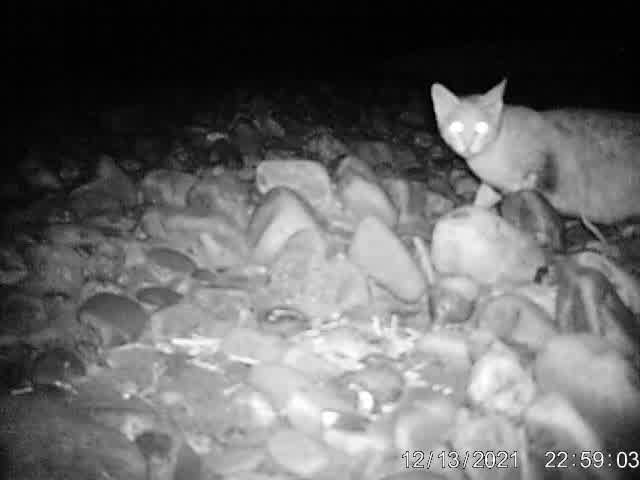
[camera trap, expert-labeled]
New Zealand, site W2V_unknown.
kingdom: Animalia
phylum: Chordata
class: Mammalia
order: Carnivora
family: Felidae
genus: Felis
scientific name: Felis catus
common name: domestic cat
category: cat